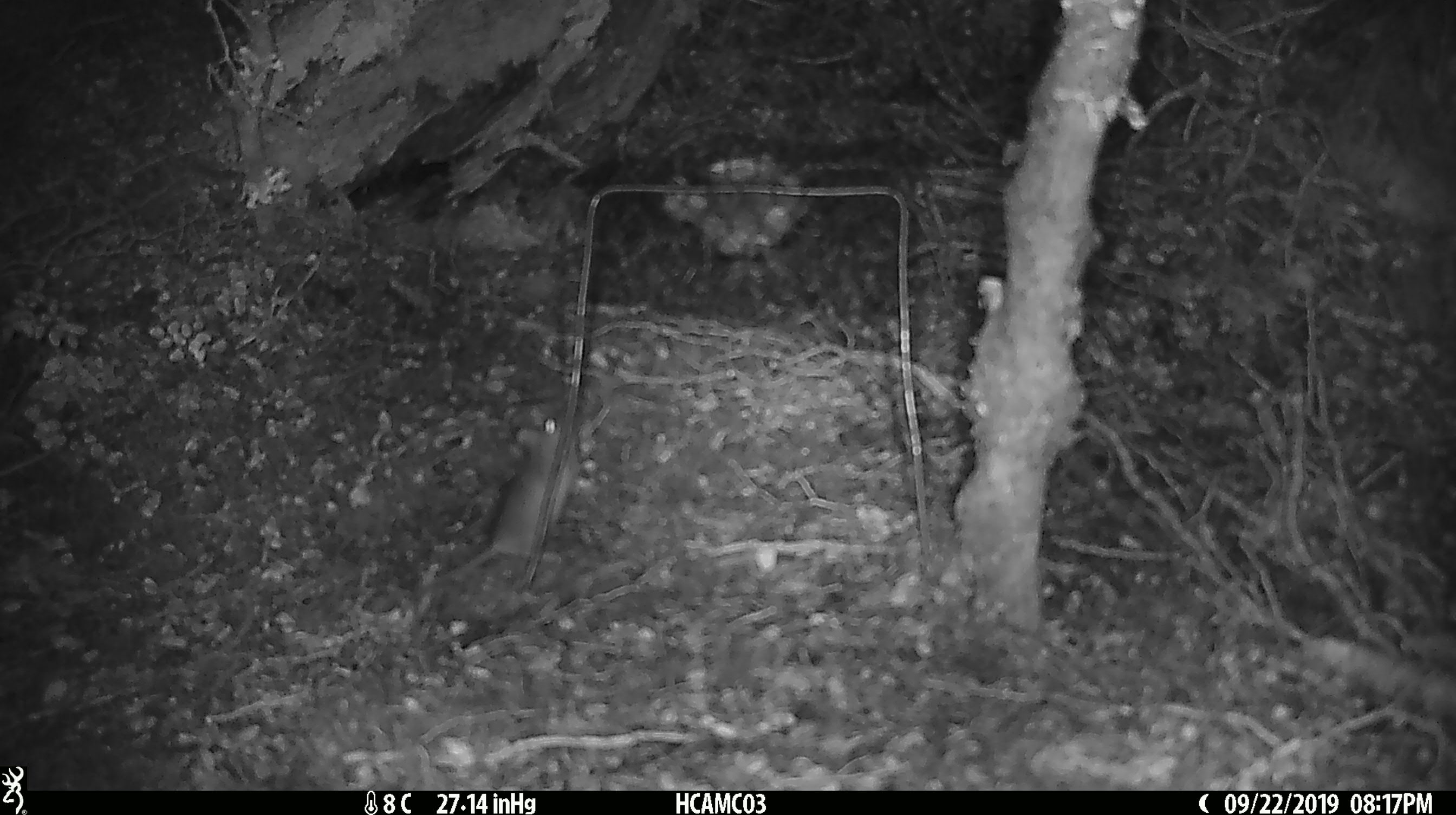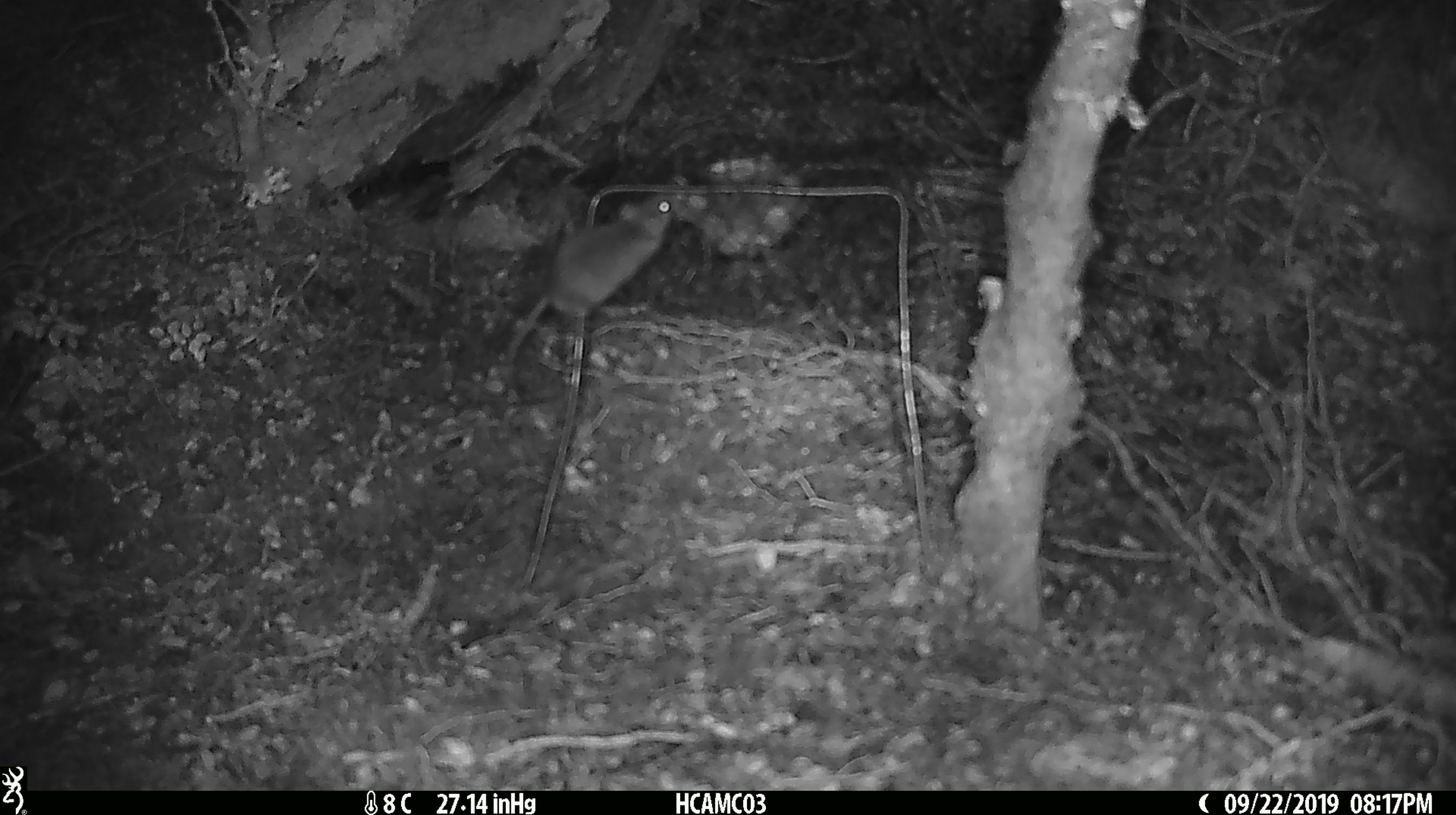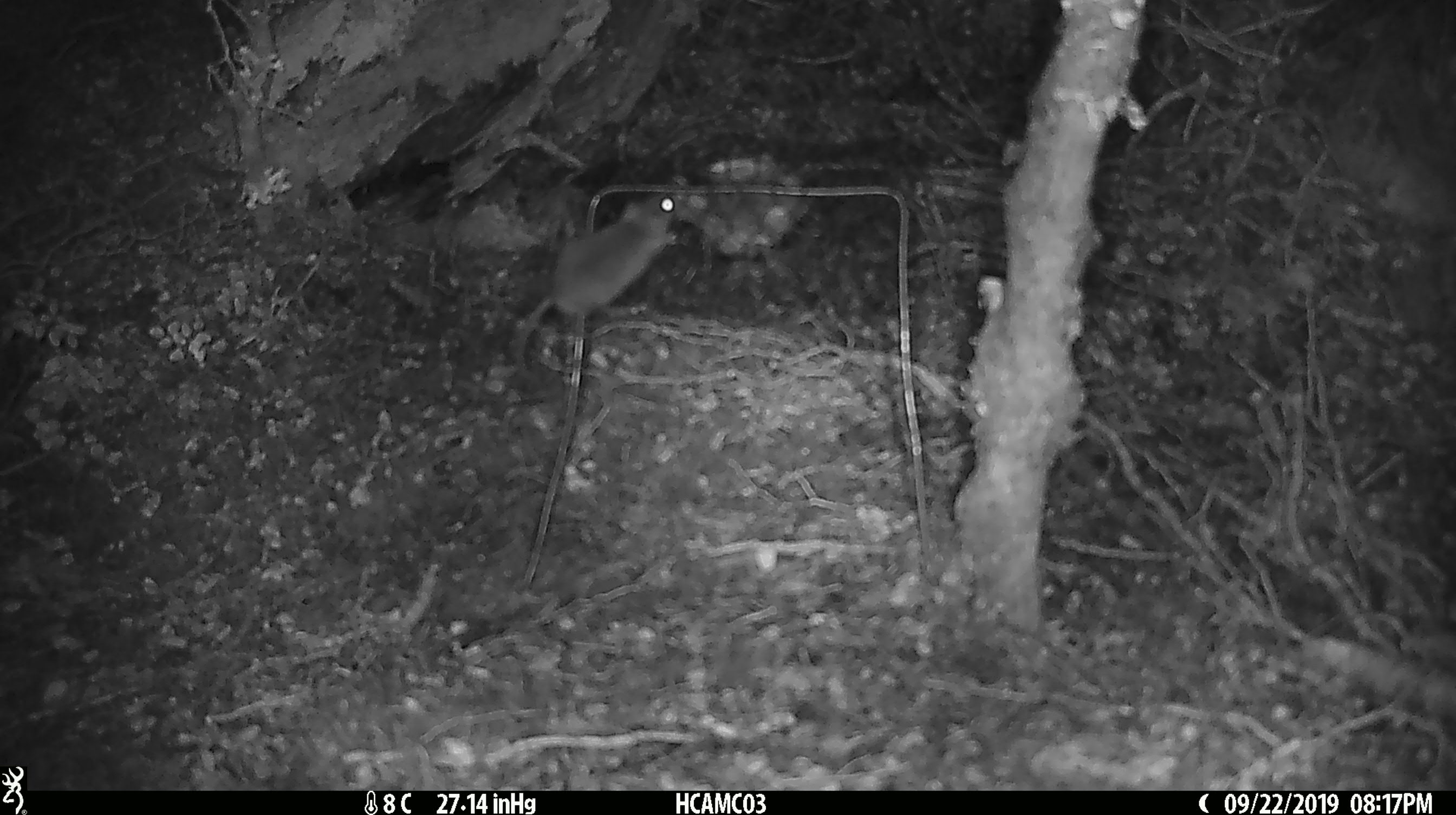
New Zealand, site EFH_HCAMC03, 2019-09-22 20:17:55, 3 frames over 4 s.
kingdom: Animalia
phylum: Chordata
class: Mammalia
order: Rodentia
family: Muridae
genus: Mus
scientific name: Mus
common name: mouse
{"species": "mouse (Mus)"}